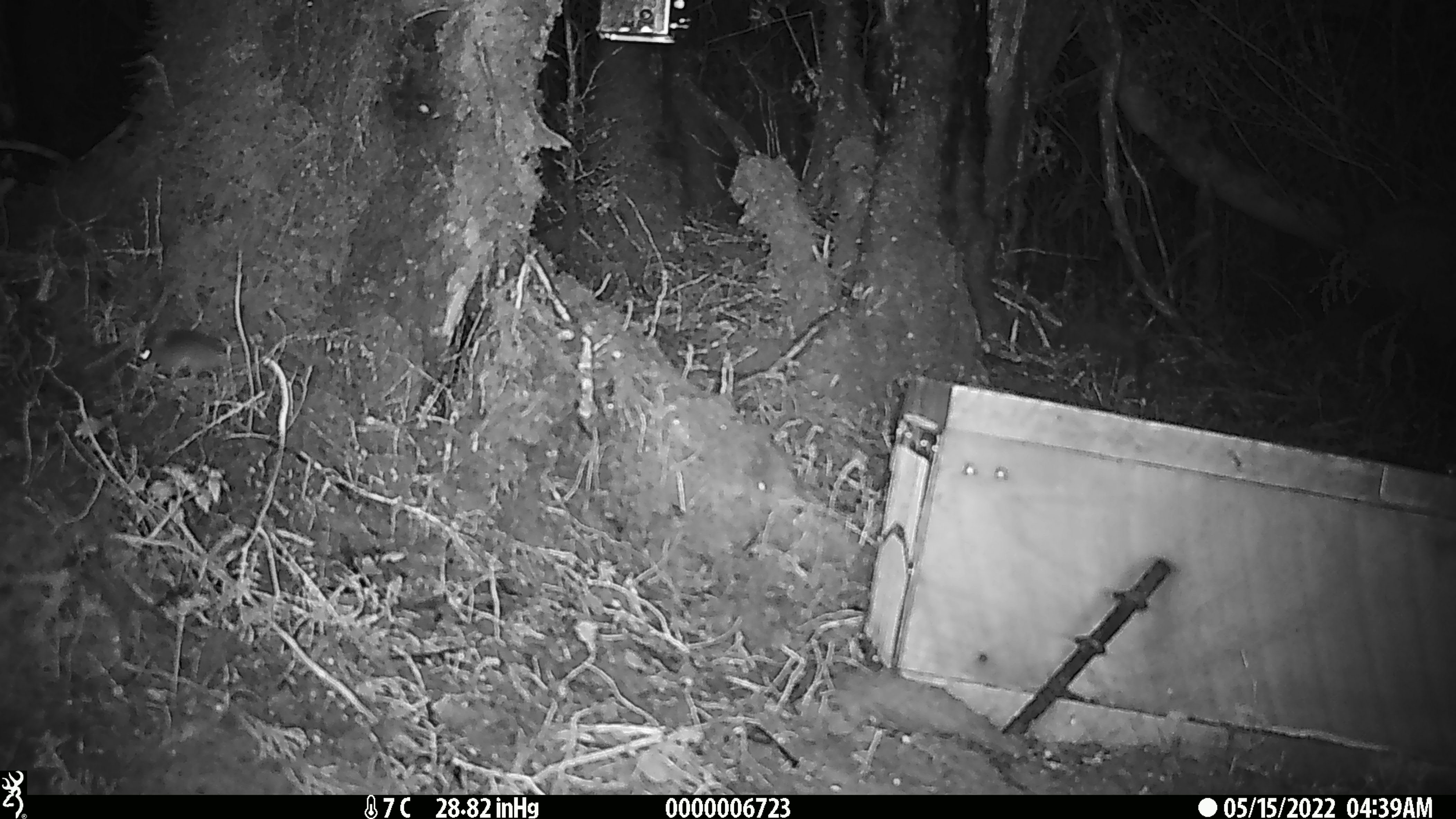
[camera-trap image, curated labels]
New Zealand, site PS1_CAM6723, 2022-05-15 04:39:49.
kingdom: Animalia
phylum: Chordata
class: Mammalia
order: Rodentia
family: Muridae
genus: Mus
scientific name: Mus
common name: mouse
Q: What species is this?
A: Mouse (Mus).